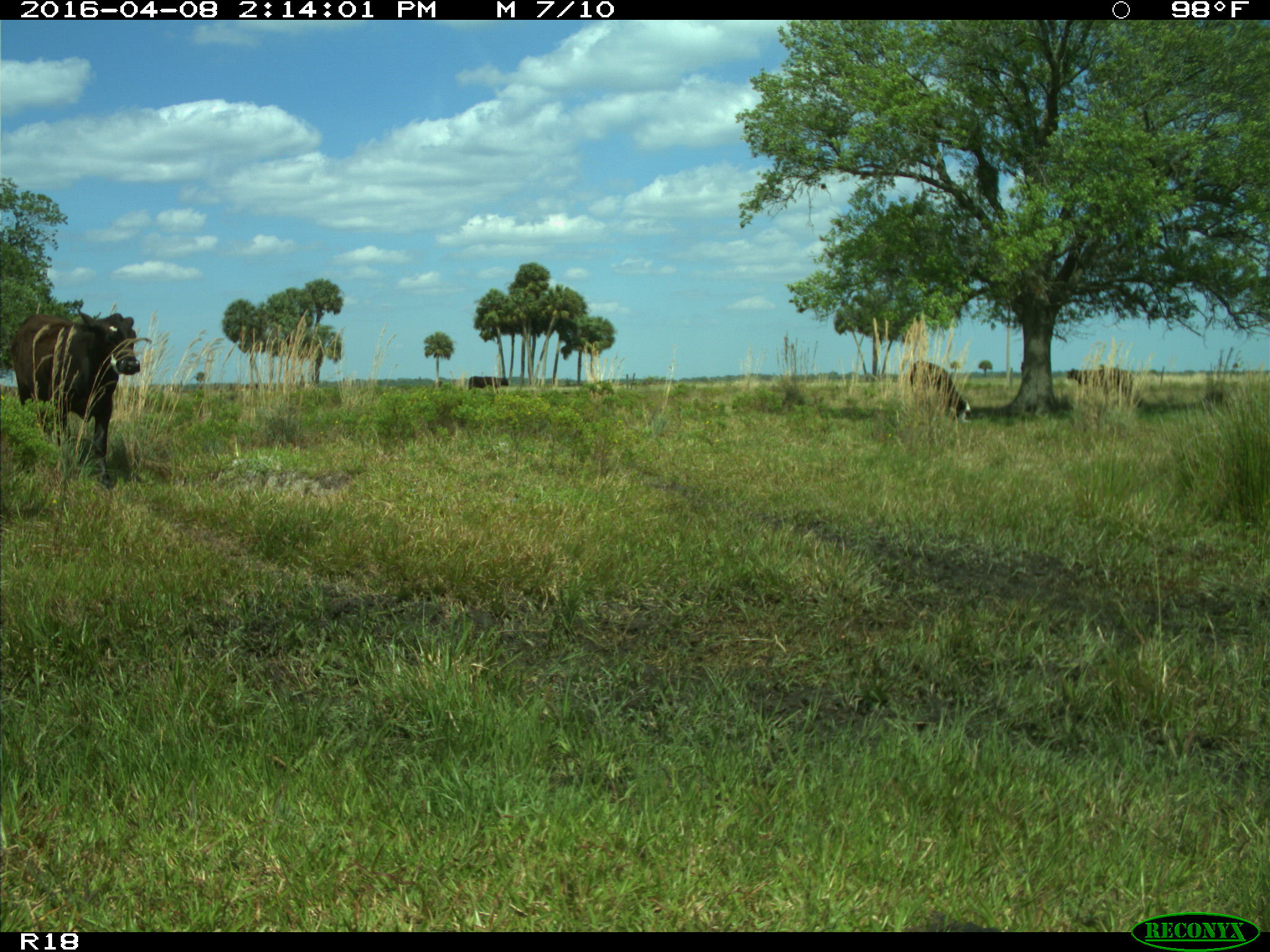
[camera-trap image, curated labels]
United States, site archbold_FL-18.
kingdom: Animalia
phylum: Chordata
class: Mammalia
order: Artiodactyla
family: Bovidae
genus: Bos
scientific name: Bos taurus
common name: domestic cow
Bos taurus (domestic cow).